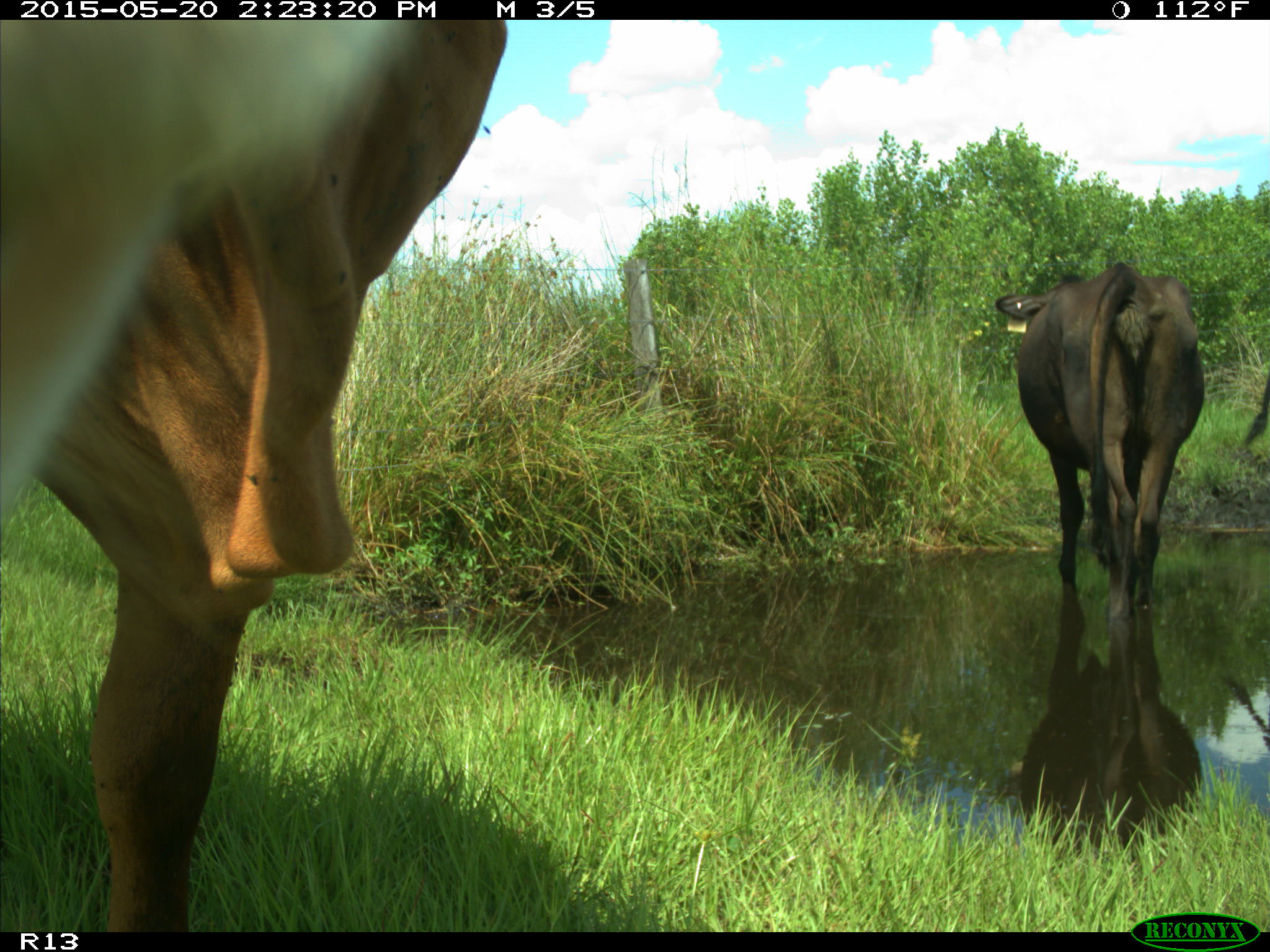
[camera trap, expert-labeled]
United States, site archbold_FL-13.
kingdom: Animalia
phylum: Chordata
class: Mammalia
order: Artiodactyla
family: Bovidae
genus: Bos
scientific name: Bos taurus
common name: domestic cow